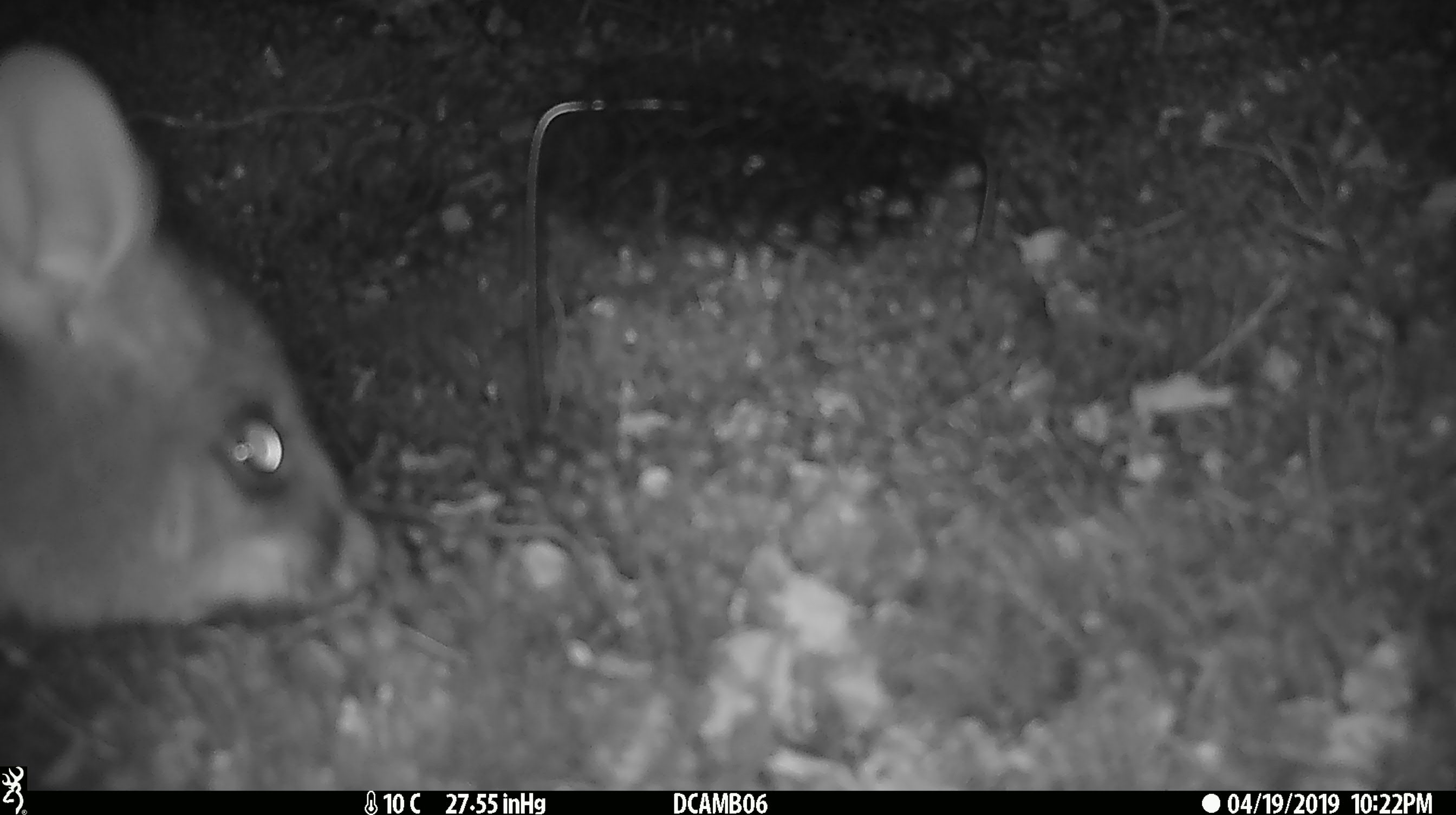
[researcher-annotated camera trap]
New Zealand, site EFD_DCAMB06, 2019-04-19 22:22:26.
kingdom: Animalia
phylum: Chordata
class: Mammalia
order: Diprotodontia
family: Phalangeridae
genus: Trichosurus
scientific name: Trichosurus vulpecula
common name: common brushtail possum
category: possum